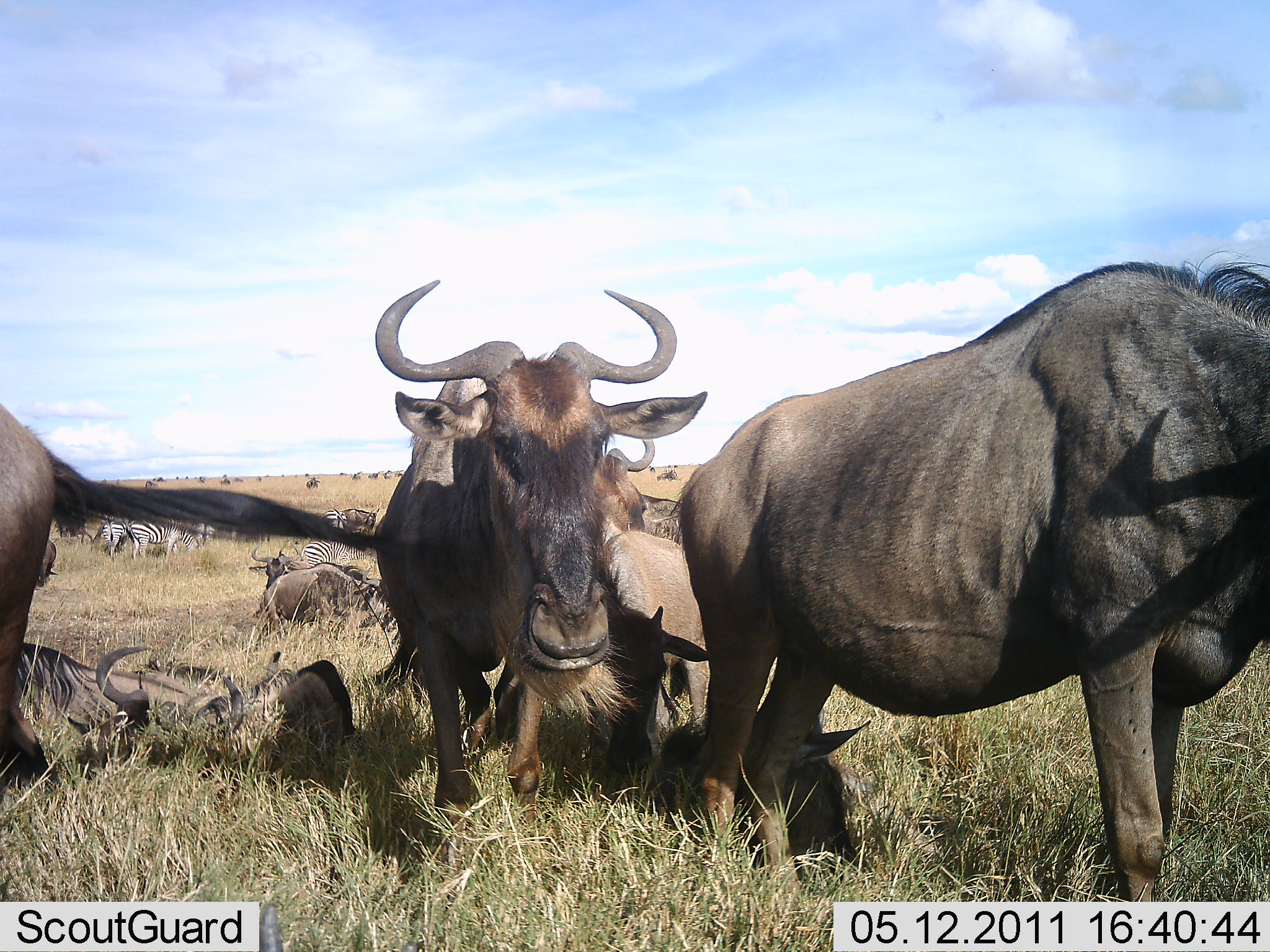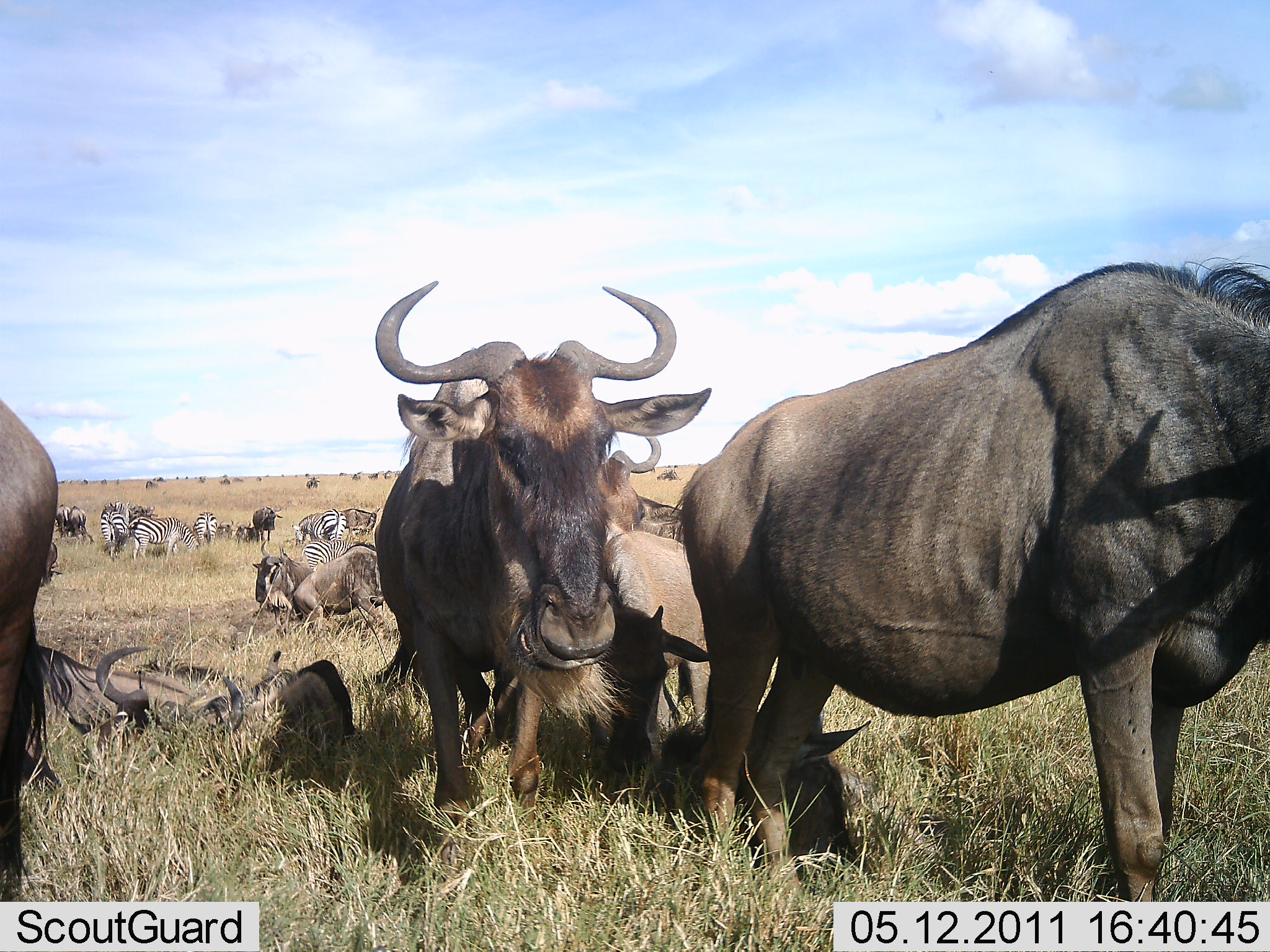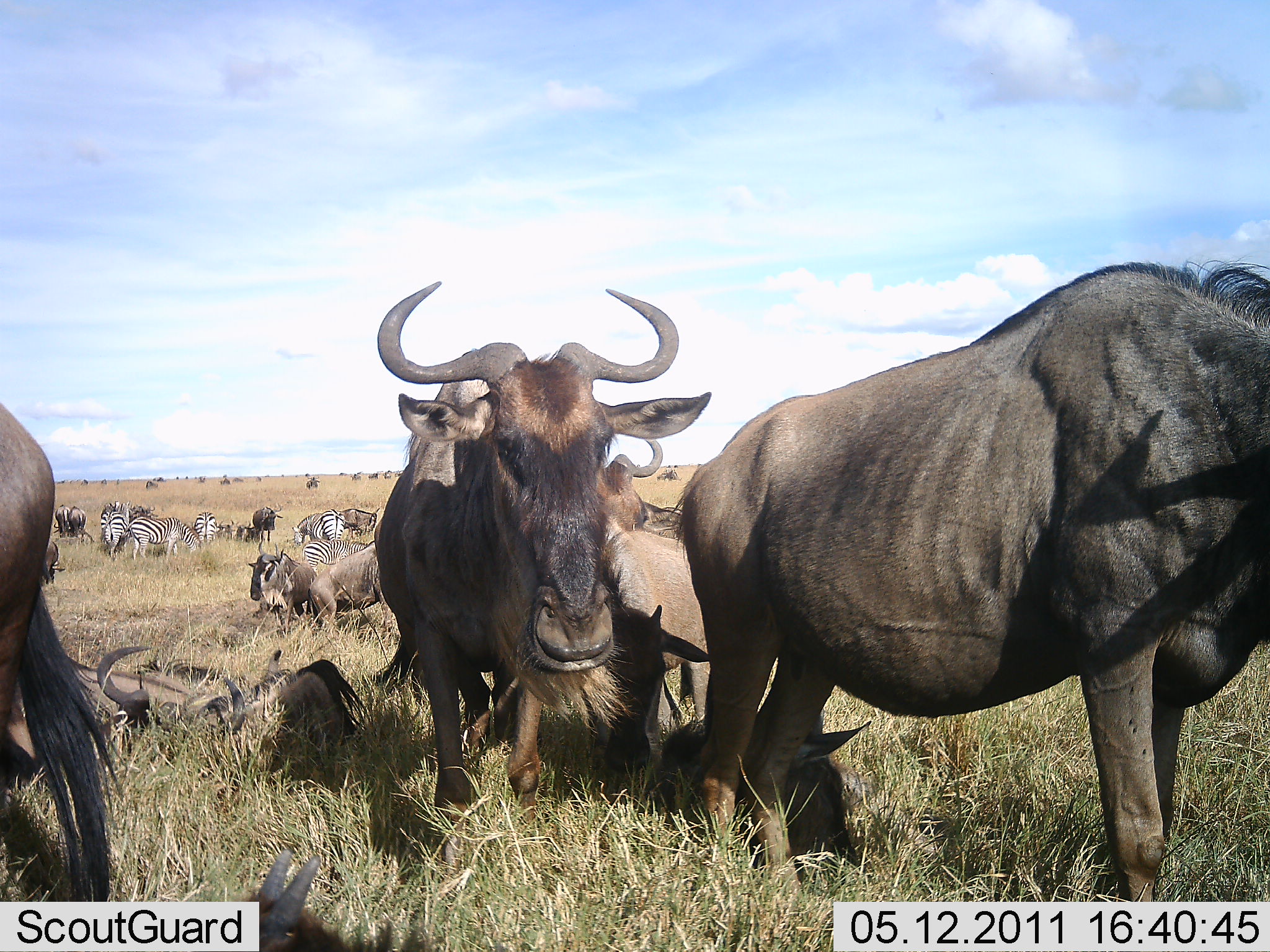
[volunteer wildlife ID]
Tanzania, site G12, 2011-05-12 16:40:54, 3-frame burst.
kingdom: Animalia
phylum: Chordata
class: Mammalia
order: Artiodactyla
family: Bovidae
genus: Connochaetes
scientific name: Connochaetes taurinus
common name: blue wildebeest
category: wildebeest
Wildebeest (blue wildebeest) (Connochaetes taurinus), count 7. Behavior (volunteer vote fractions): standing 73%, resting 45%, moving 27%, interacting 0%. Young present (vote fraction): 9%. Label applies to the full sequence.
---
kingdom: Animalia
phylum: Chordata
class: Mammalia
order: Perissodactyla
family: Equidae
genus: Equus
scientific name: Equus quagga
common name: plains zebra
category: zebra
Zebra (plains zebra) (Equus quagga), count 5. Behavior (volunteer vote fractions): standing 90%, resting 10%, moving 10%, interacting 0%. Young present (vote fraction): 0%. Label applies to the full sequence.